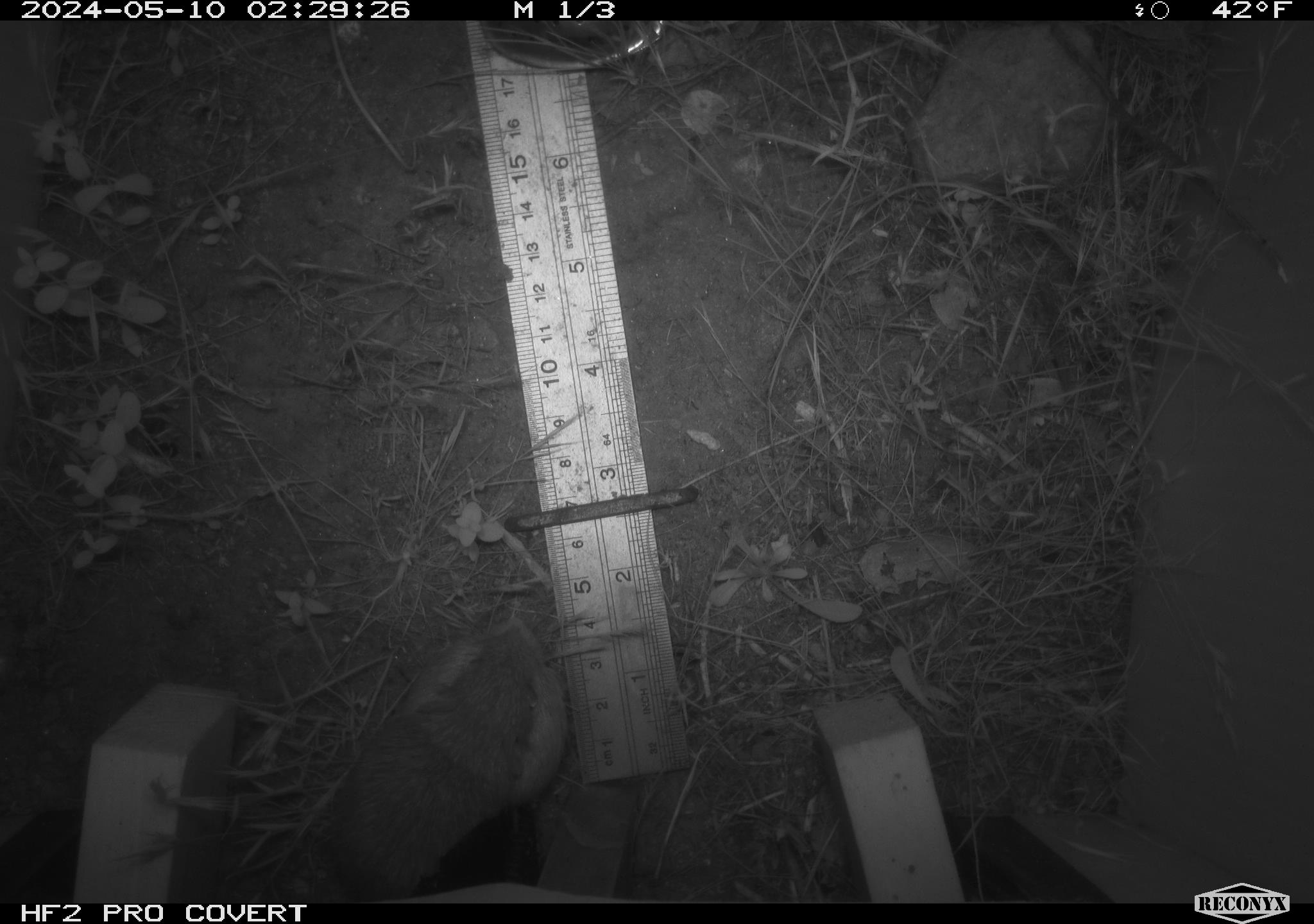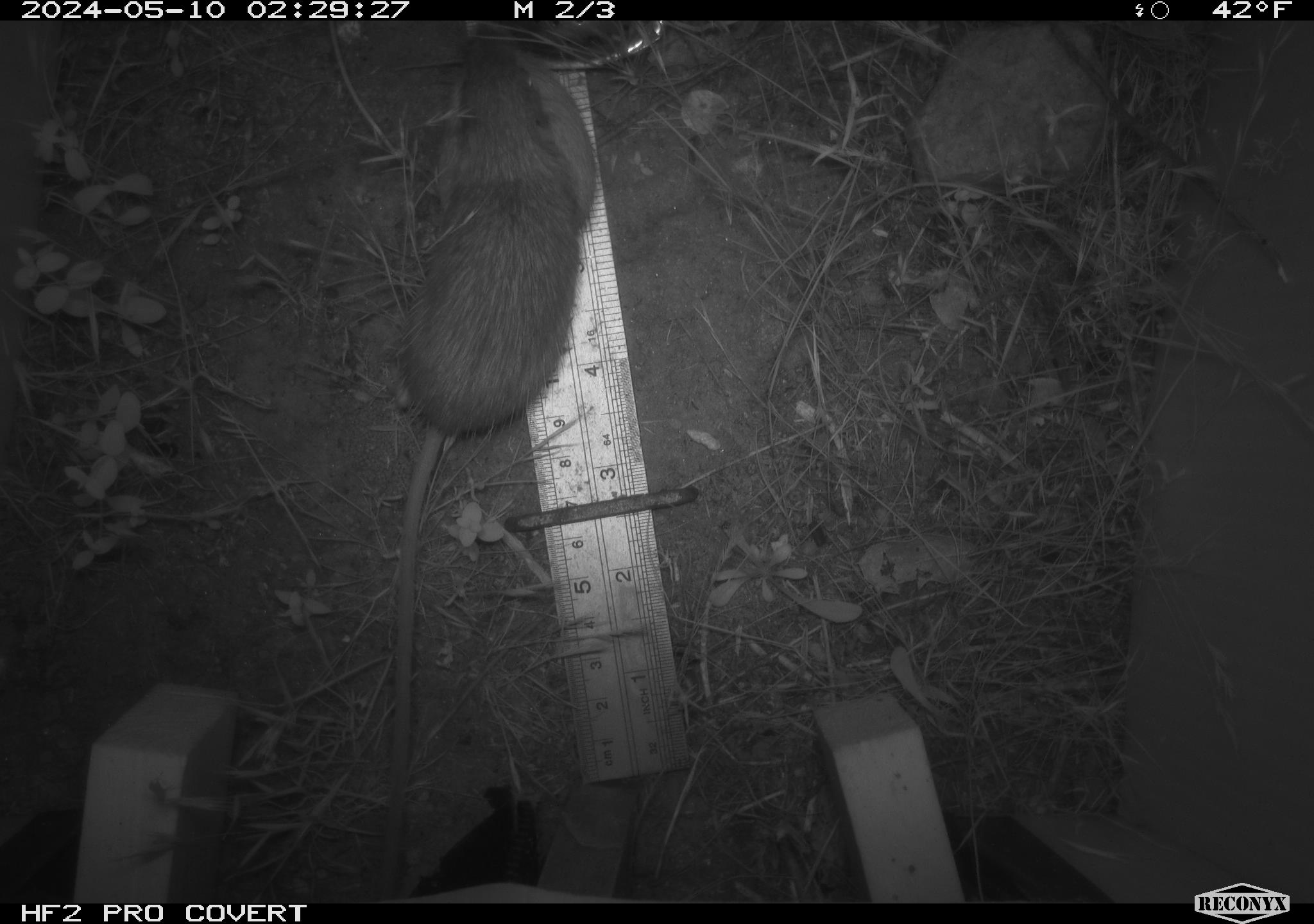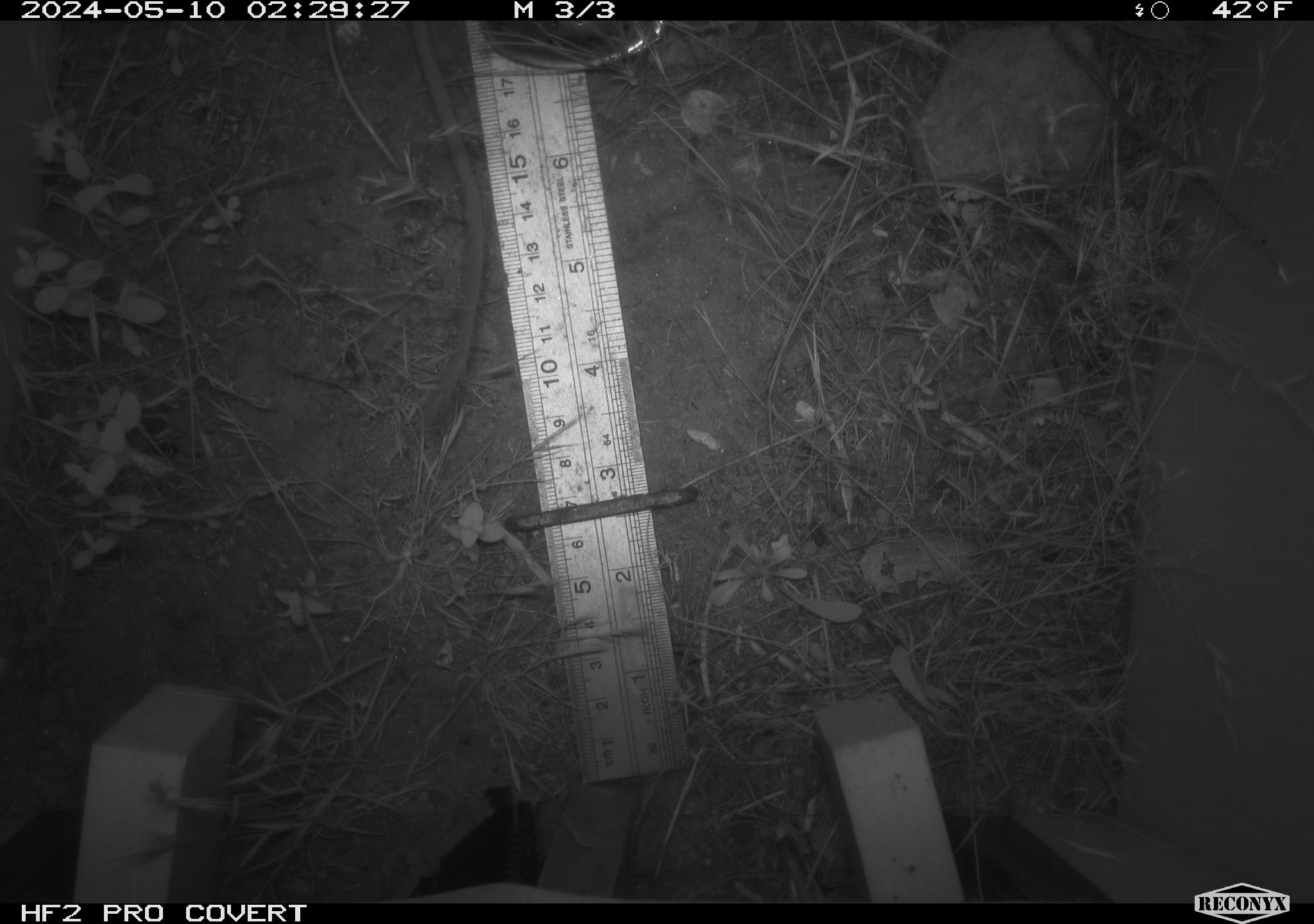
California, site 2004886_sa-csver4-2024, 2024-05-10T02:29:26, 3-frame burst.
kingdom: Animalia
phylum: Chordata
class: Mammalia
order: Rodentia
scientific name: Rodentia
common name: woodrat or rat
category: woodrat or rat species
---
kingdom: Animalia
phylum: Chordata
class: Mammalia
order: Rodentia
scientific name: Rodentia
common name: woodrat or rat or mouse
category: woodrat or rat or mouse species